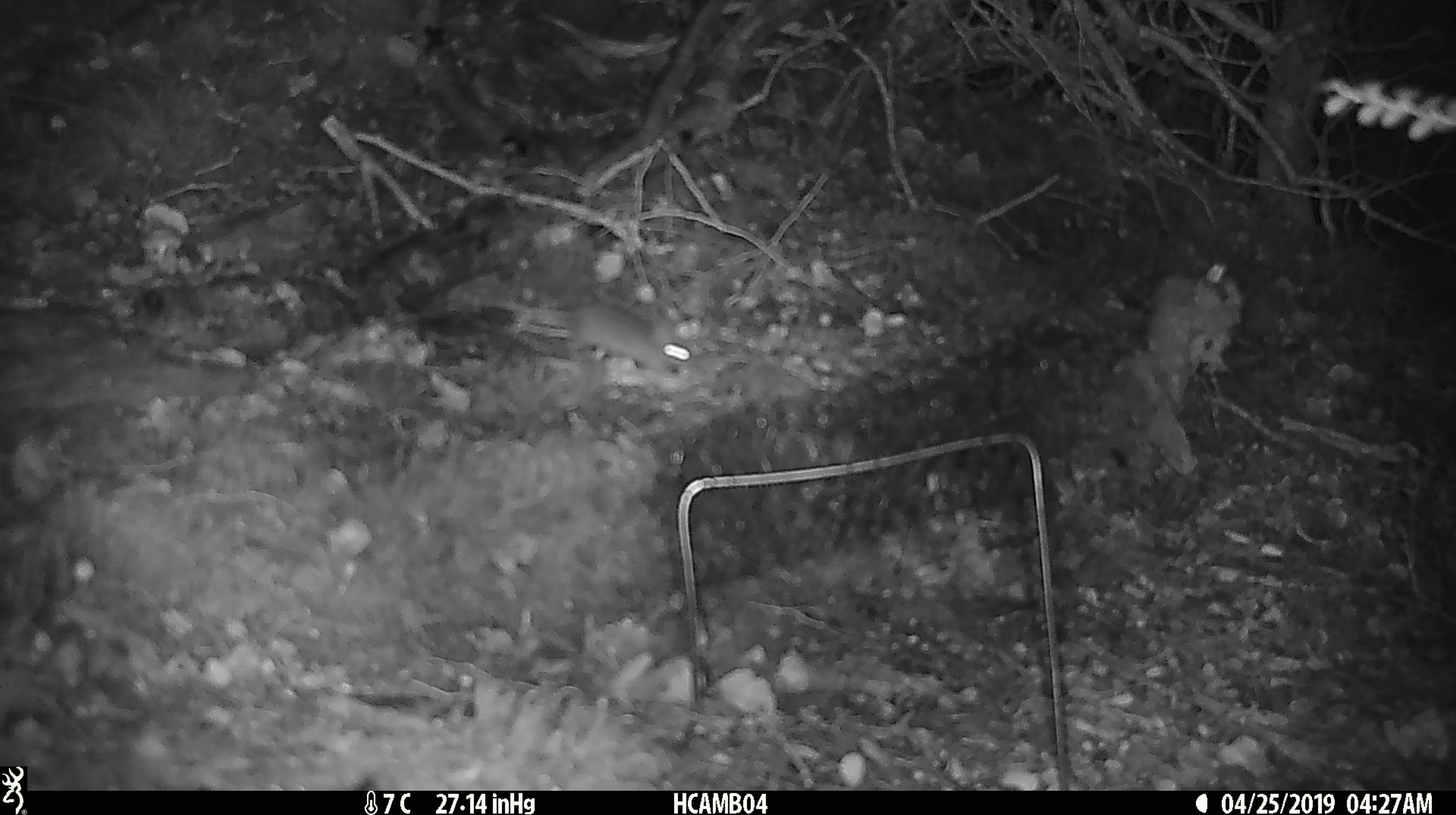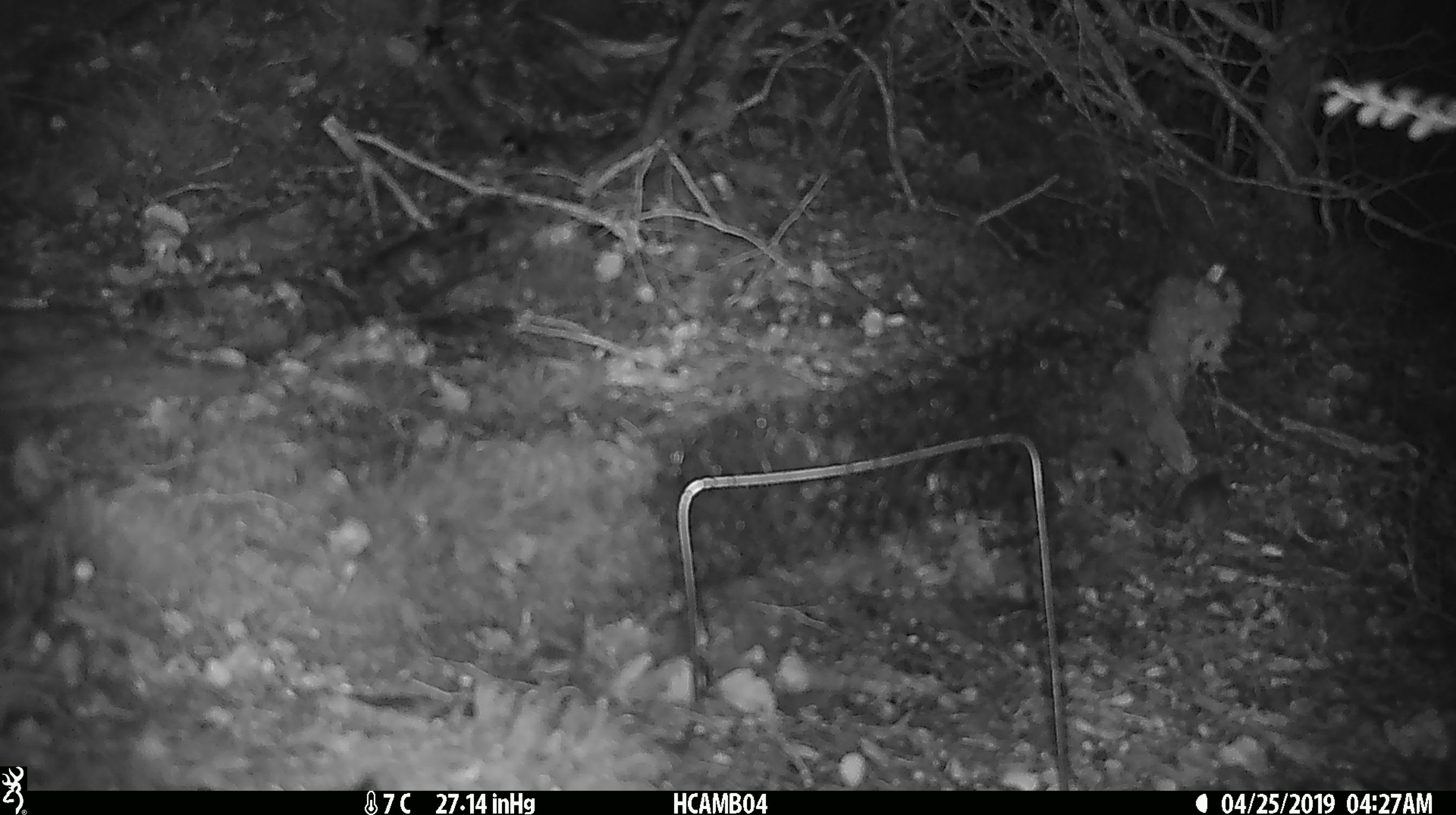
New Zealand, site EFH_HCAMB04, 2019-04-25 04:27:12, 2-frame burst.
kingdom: Animalia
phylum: Chordata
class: Mammalia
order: Rodentia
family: Muridae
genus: Mus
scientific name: Mus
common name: mouse